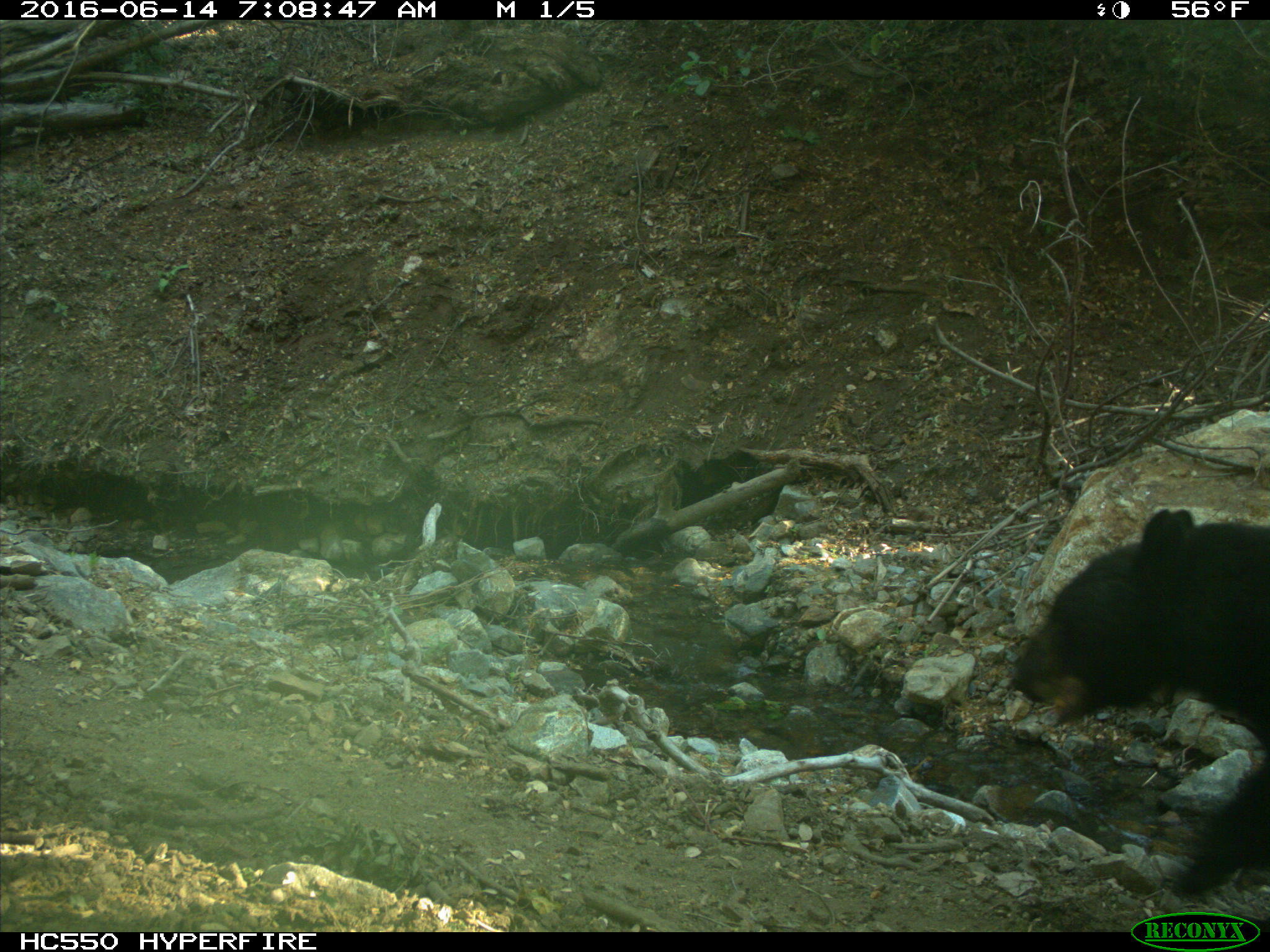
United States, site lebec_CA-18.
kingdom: Animalia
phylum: Chordata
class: Mammalia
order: Carnivora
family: Ursidae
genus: Ursus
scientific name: Ursus americanus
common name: american black bear